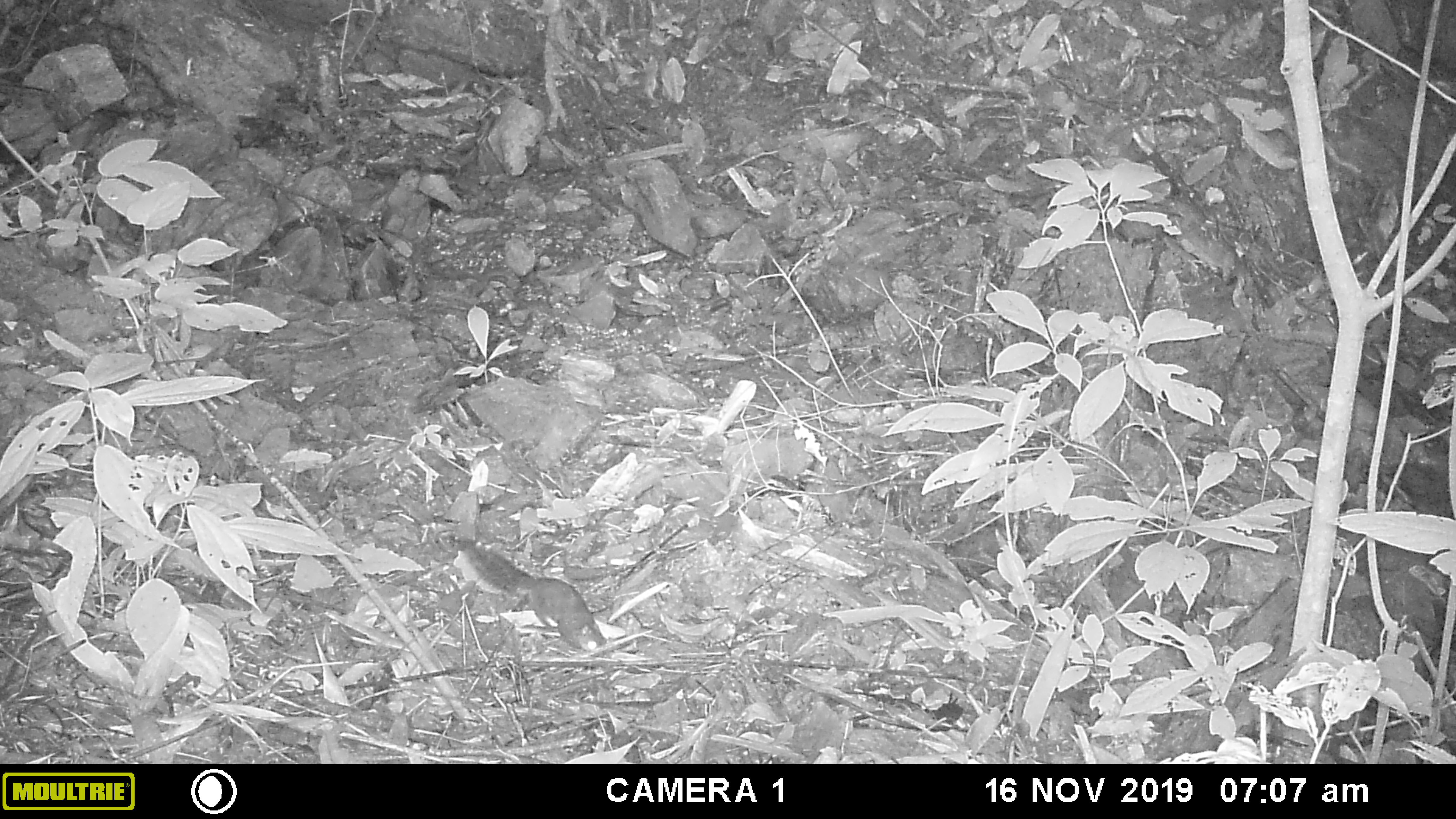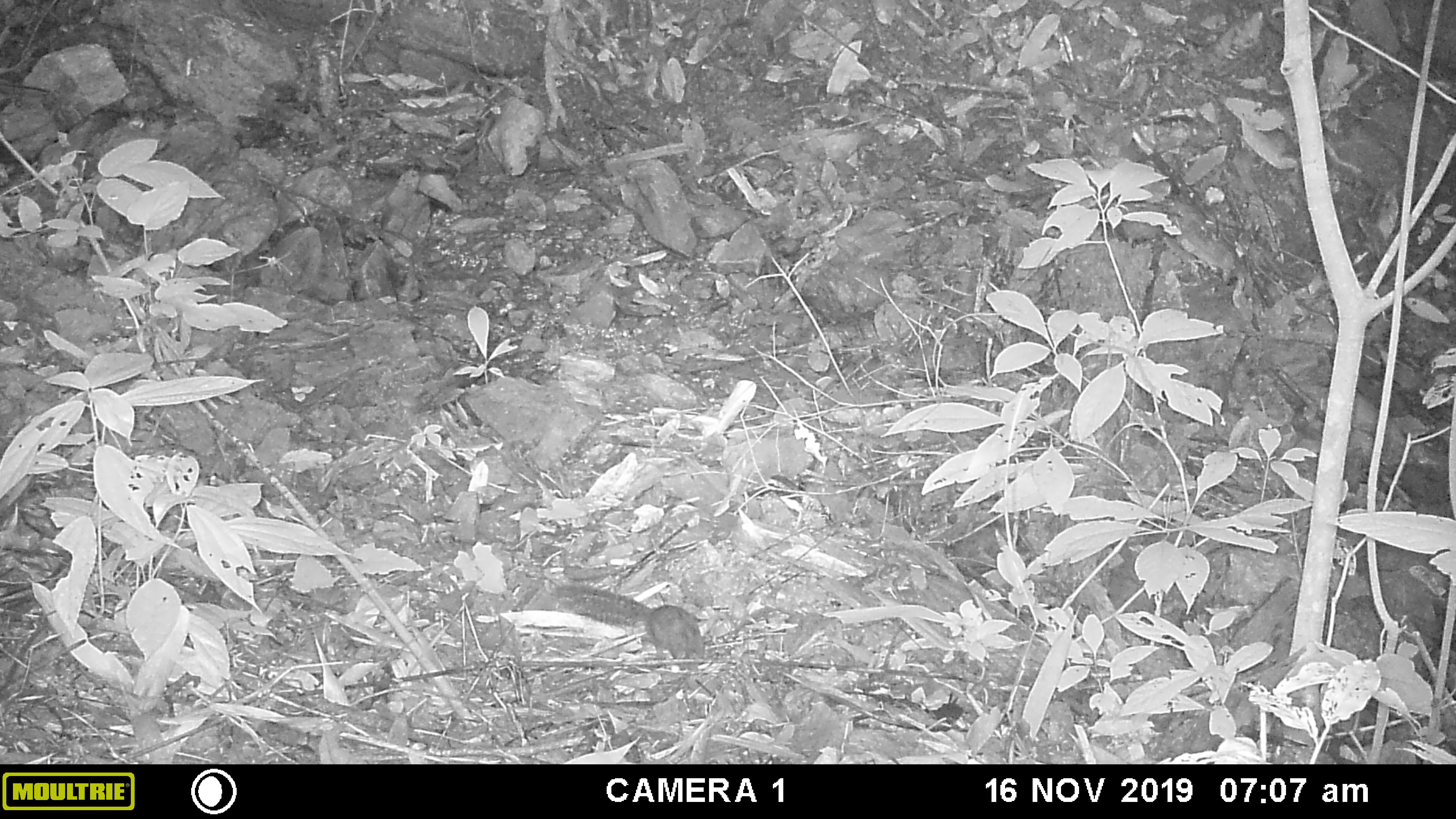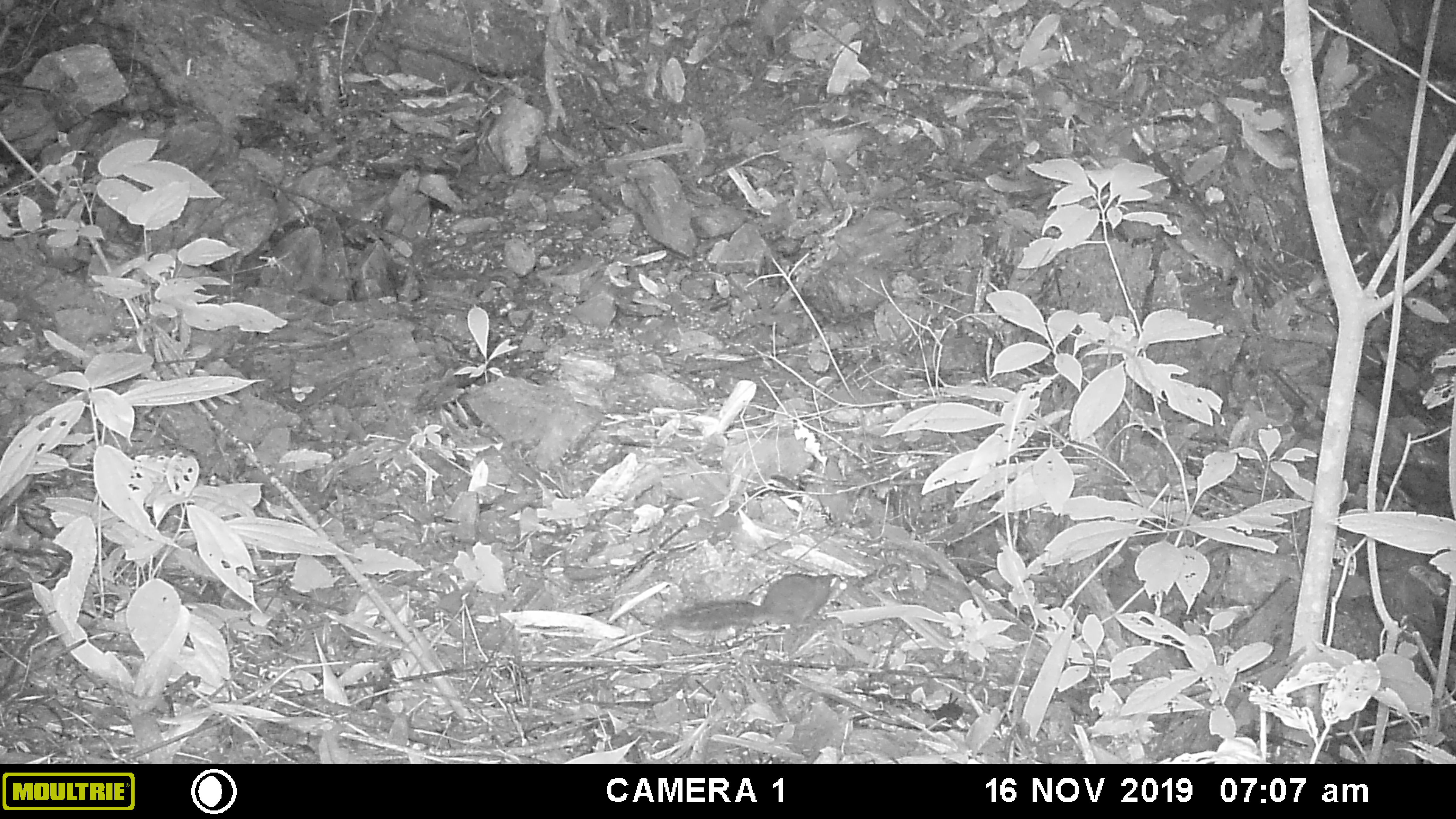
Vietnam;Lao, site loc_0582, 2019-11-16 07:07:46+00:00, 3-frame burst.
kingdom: Animalia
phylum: Chordata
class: Mammalia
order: Rodentia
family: Sciuridae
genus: Dremomys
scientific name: Dremomys rufigenis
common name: red-cheeked squirrel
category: red cheeked squirrel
Red cheeked squirrel (red-cheeked squirrel) (Dremomys rufigenis). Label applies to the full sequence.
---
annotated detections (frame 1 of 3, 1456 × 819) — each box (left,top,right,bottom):
red cheeked squirrel: (453,535,609,652)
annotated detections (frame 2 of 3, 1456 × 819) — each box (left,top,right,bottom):
red cheeked squirrel: (550,583,707,660)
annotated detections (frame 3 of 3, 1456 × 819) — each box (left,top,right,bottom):
red cheeked squirrel: (649,572,849,633)